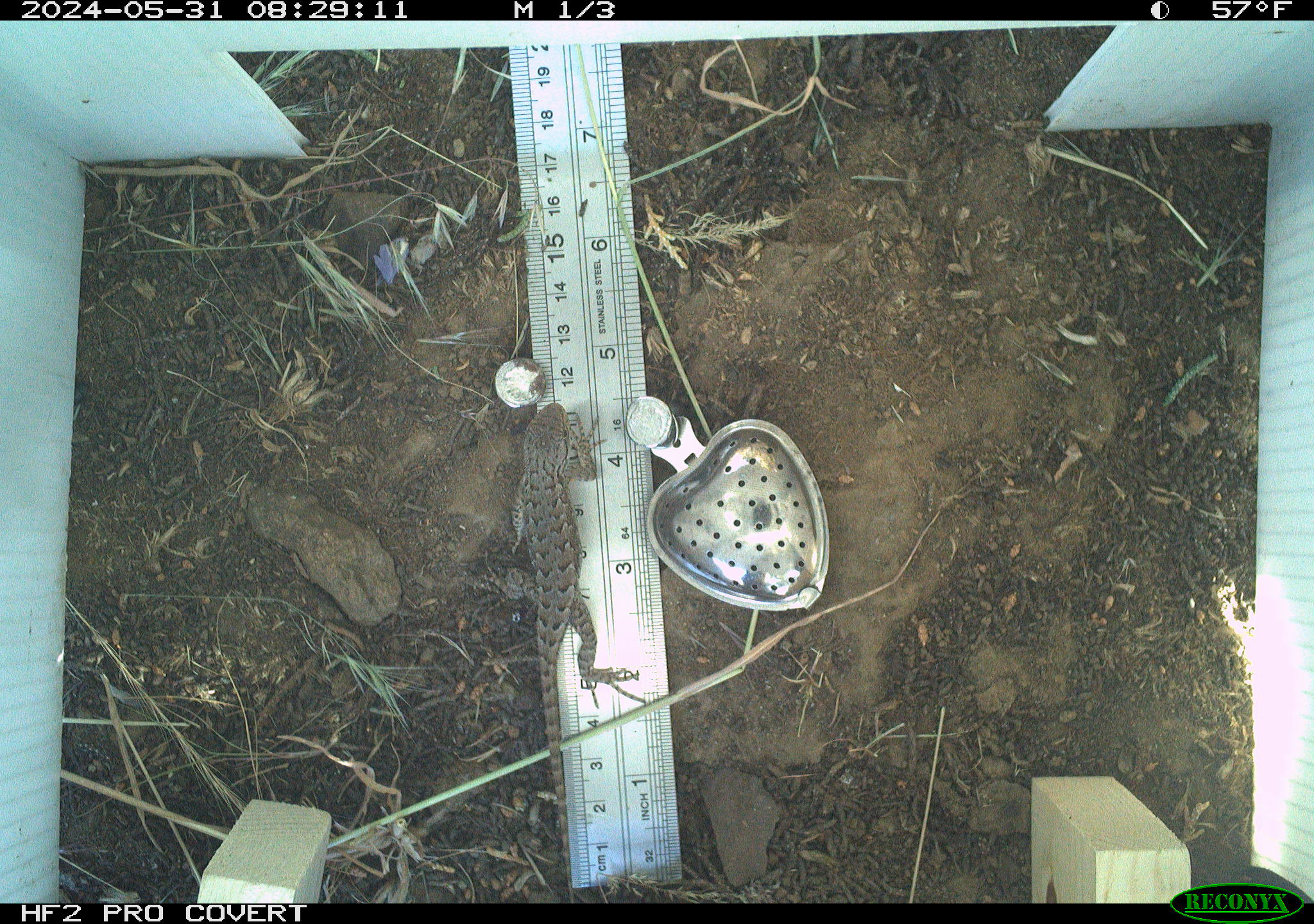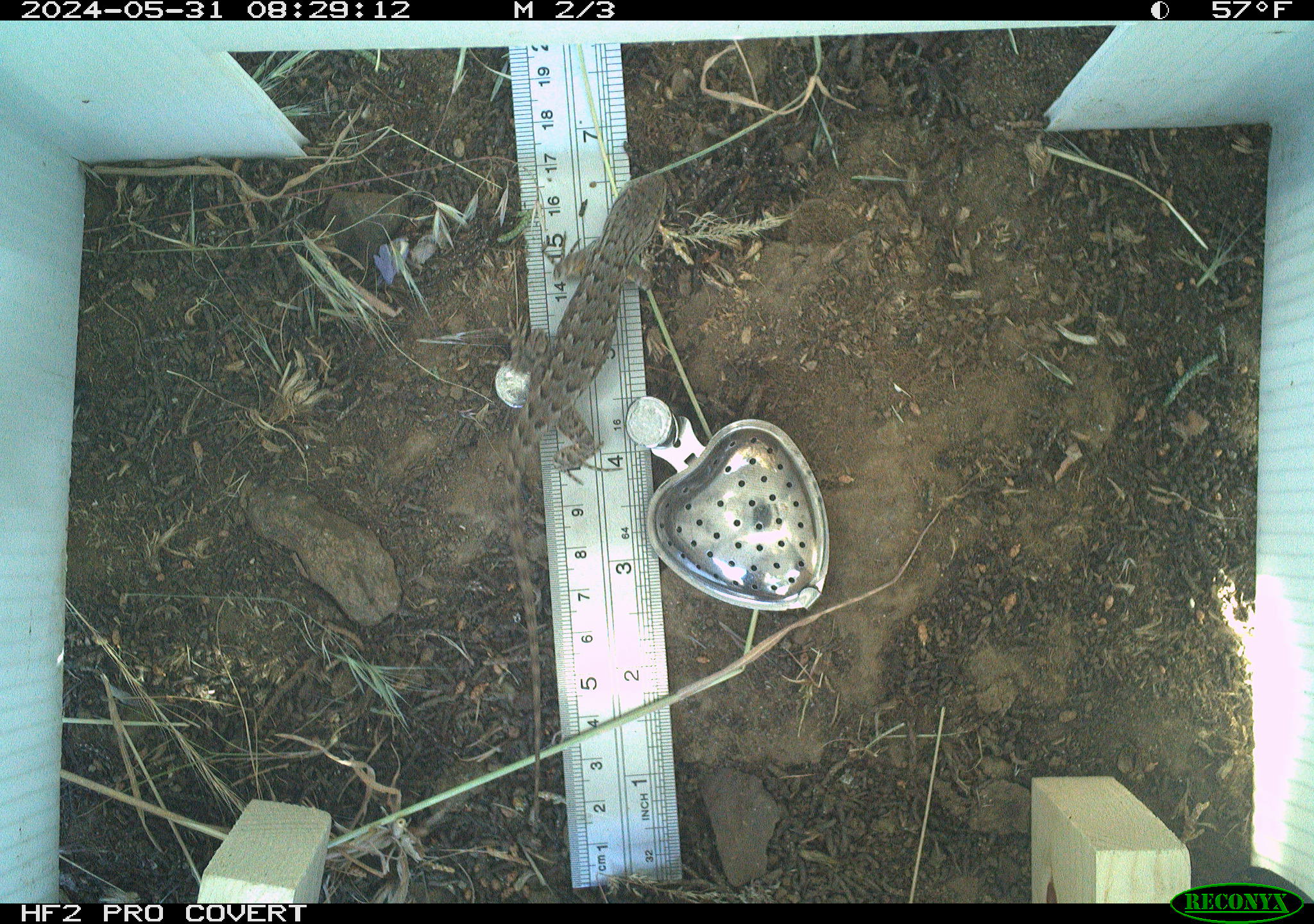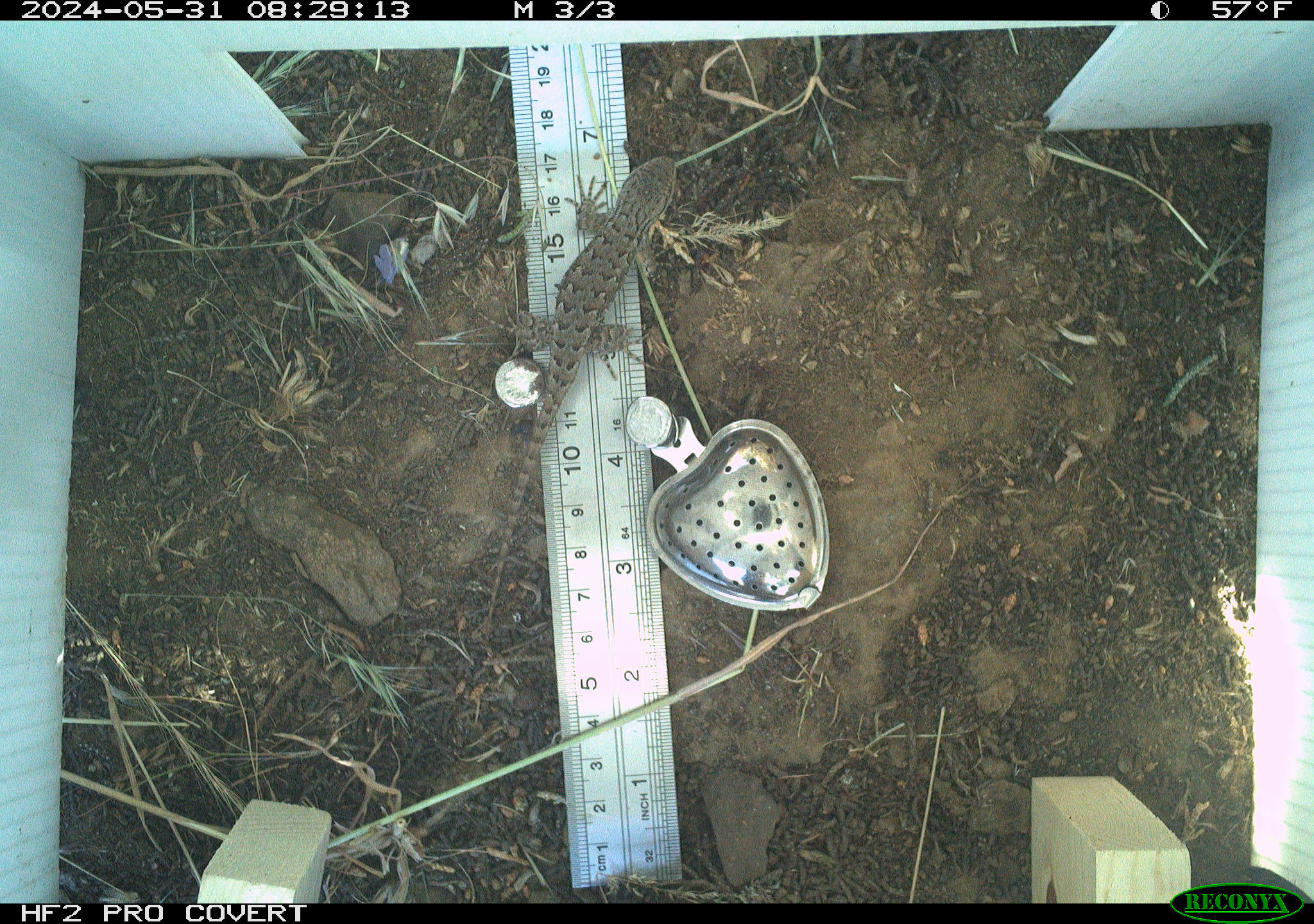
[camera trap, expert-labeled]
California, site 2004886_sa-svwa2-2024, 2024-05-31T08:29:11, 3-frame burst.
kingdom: Animalia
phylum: Chordata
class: Reptilia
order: Squamata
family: Phrynosomatidae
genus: Sceloporus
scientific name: Sceloporus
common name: spiny lizards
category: sceloporus species